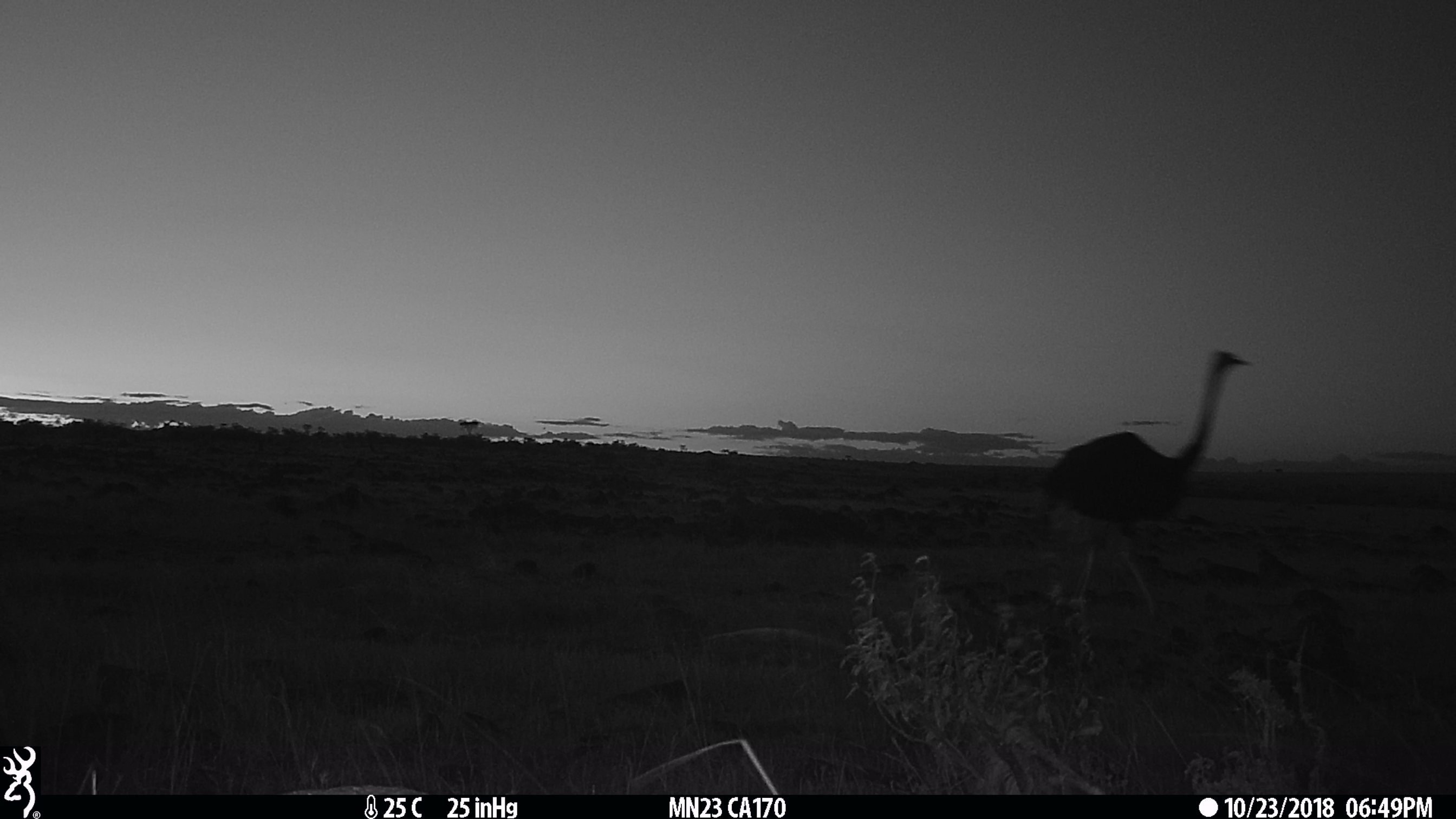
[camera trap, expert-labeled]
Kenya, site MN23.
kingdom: Animalia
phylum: Chordata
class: Aves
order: Struthioniformes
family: Struthionidae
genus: Struthio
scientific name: Struthio camelus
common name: ostrich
Ostrich (Struthio camelus).